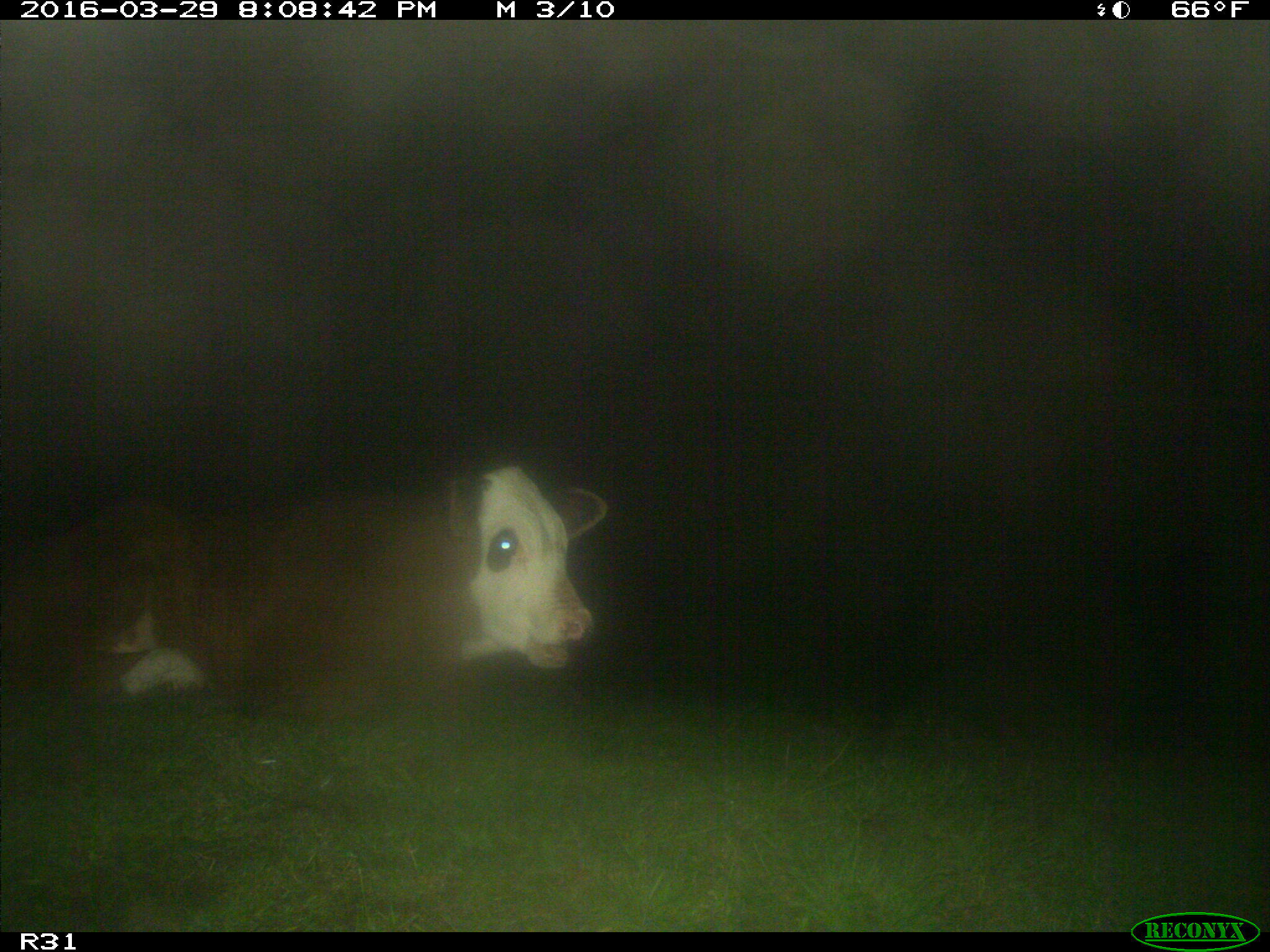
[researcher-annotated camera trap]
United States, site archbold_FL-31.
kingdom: Animalia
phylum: Chordata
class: Mammalia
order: Artiodactyla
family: Bovidae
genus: Bos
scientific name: Bos taurus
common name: domestic cow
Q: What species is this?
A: Bos taurus (domestic cow).